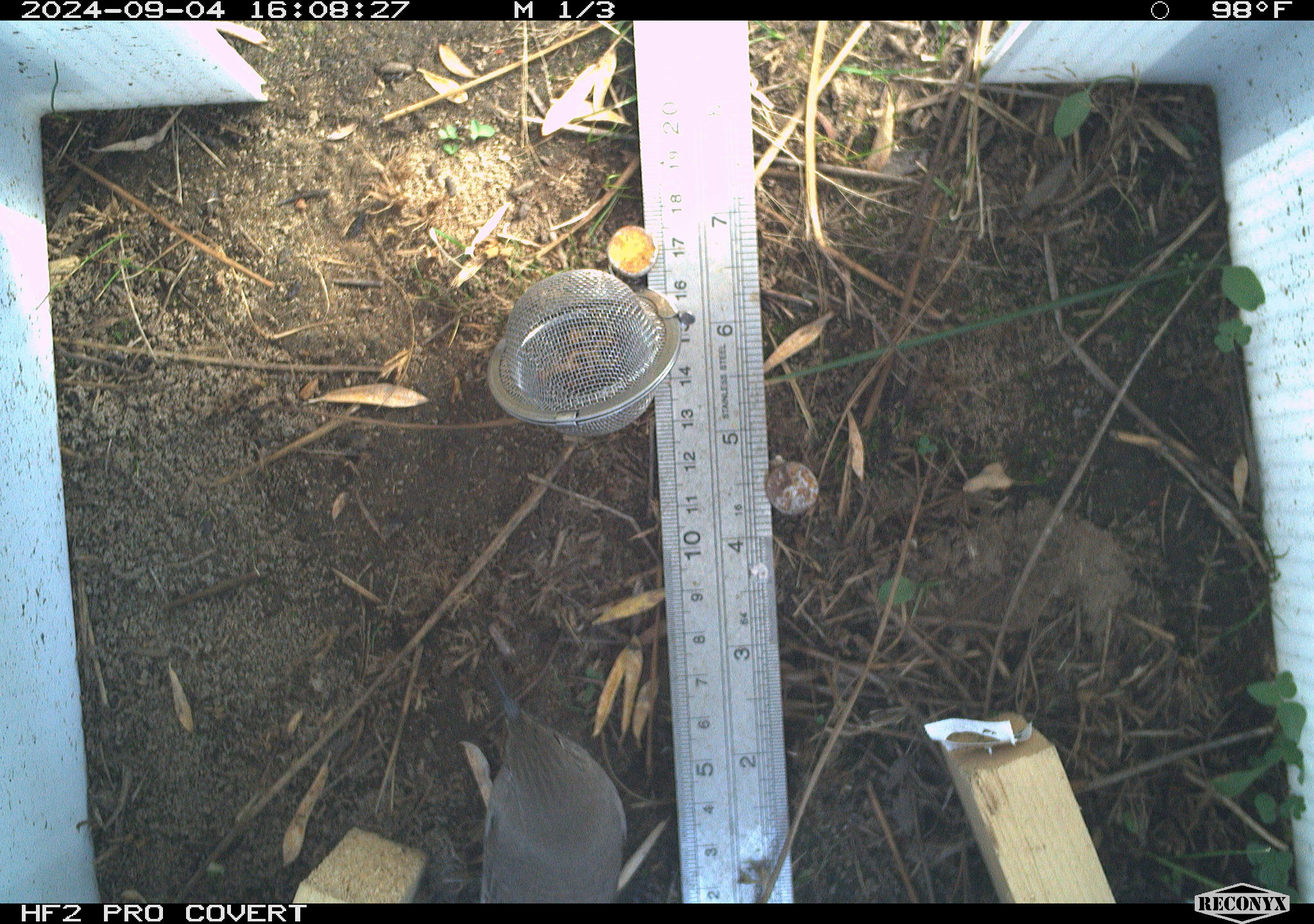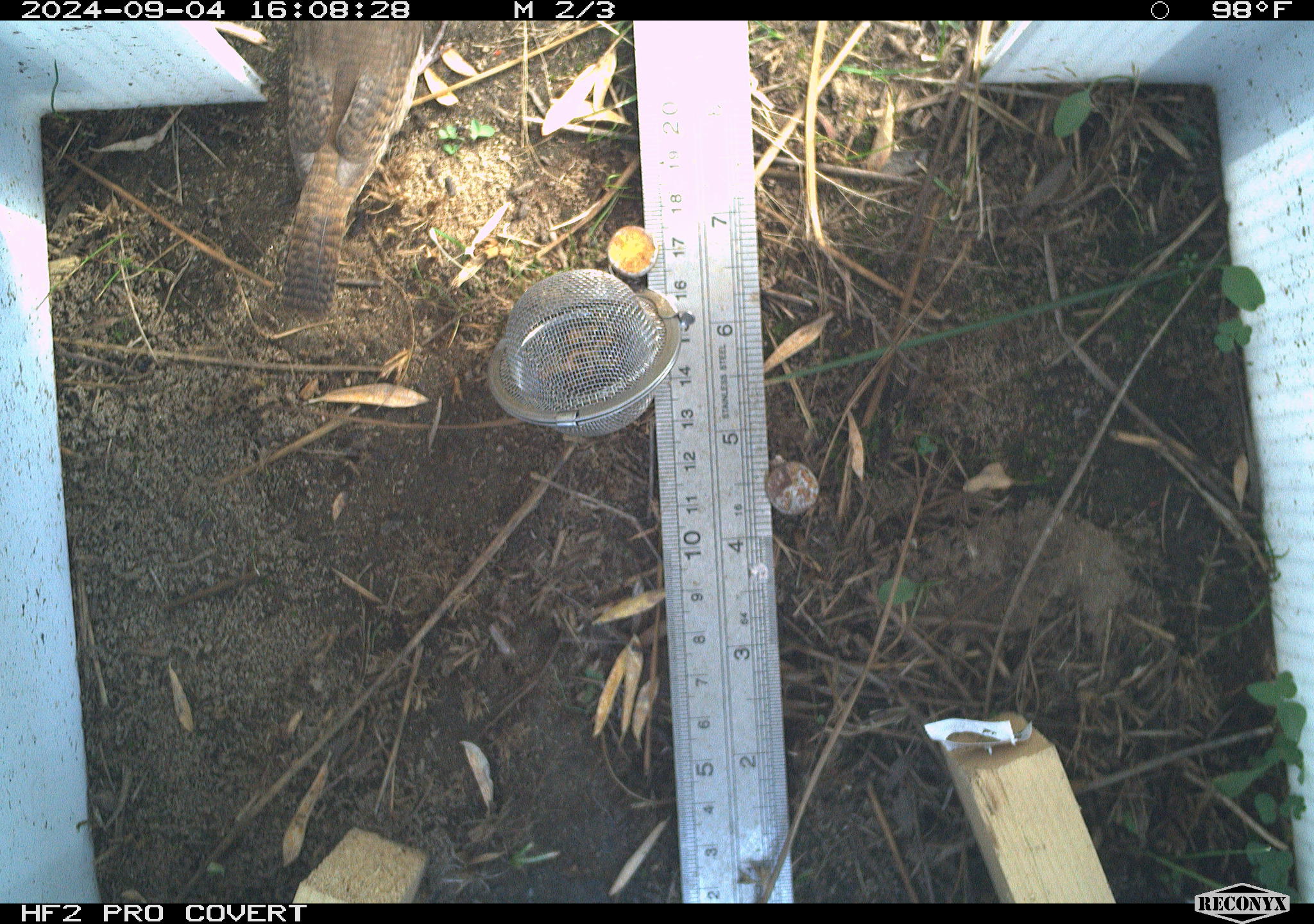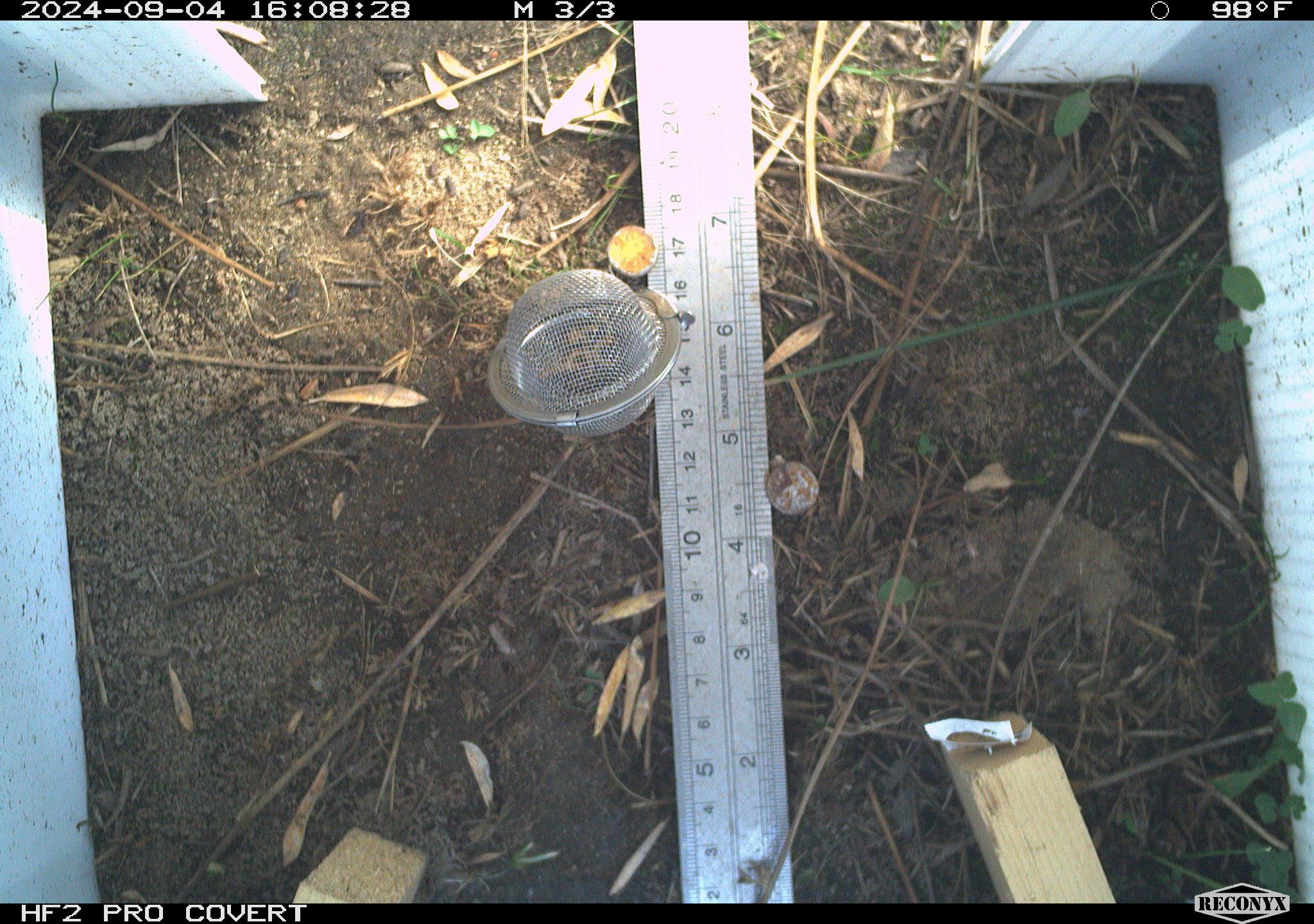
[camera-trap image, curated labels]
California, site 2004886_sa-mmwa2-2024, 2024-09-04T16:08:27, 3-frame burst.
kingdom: Animalia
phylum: Chordata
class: Aves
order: Passeriformes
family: Troglodytidae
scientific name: Troglodytidae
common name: wren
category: troglodytidae family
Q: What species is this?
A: Troglodytidae family (wren) (Troglodytidae).